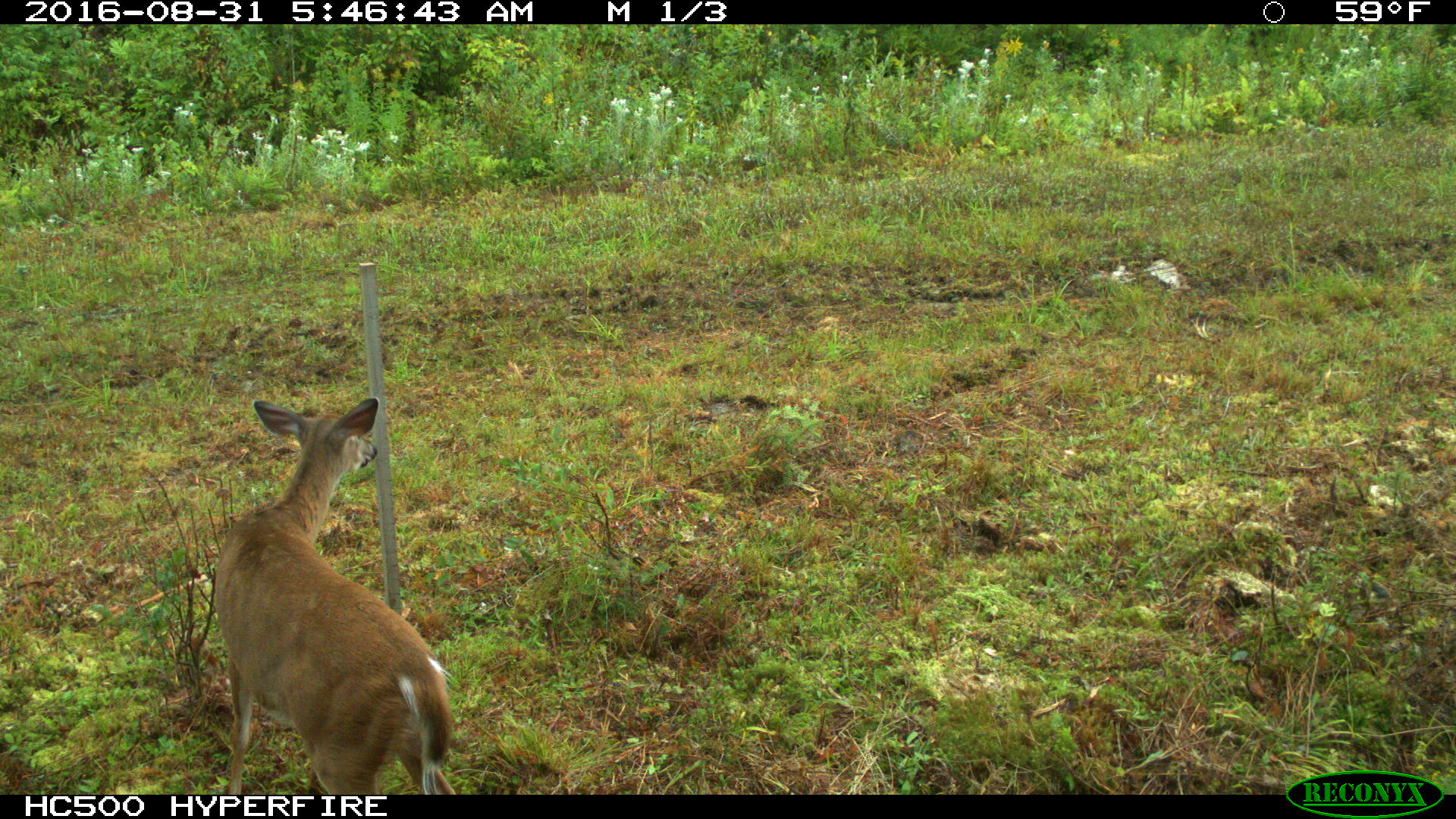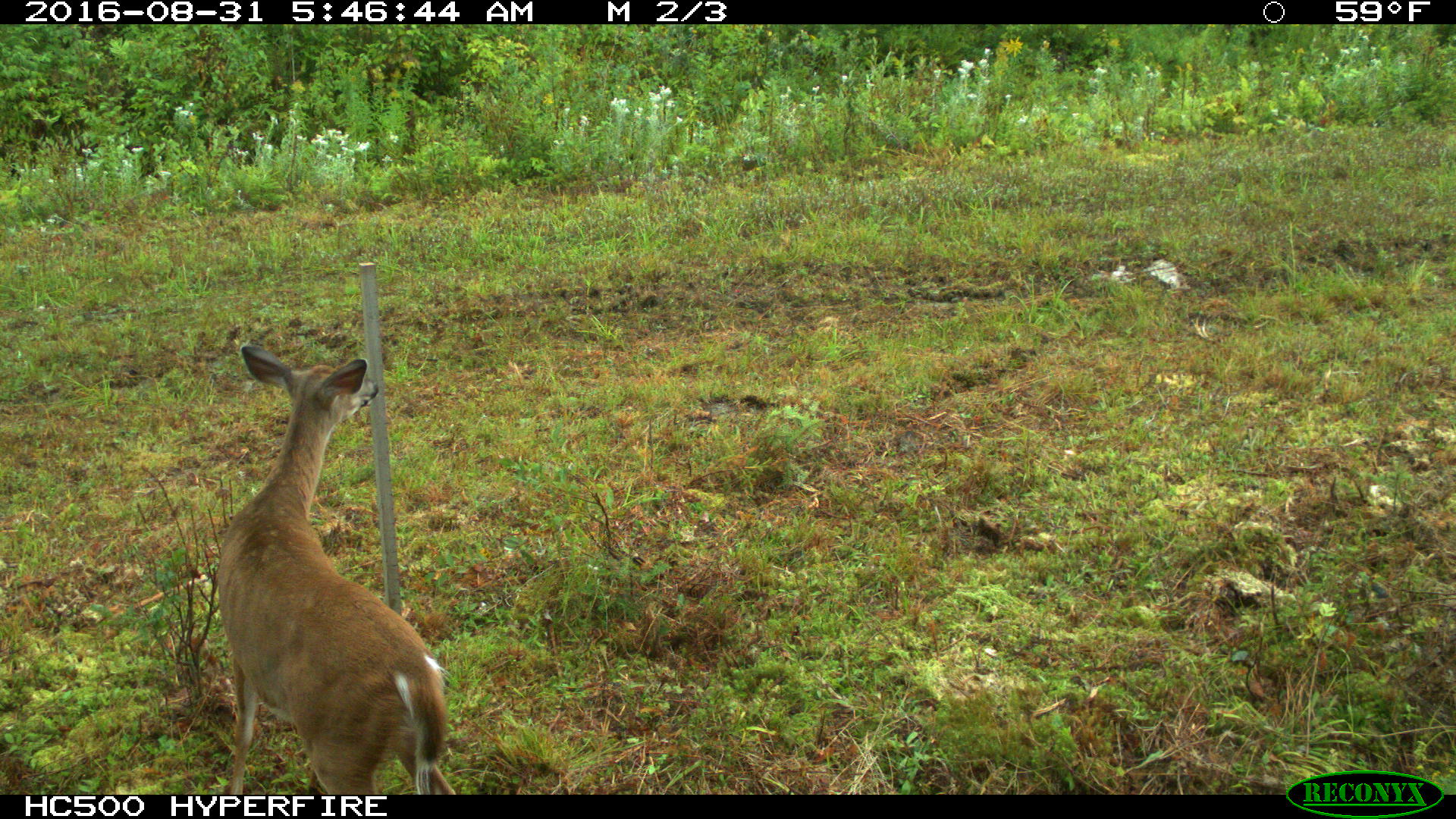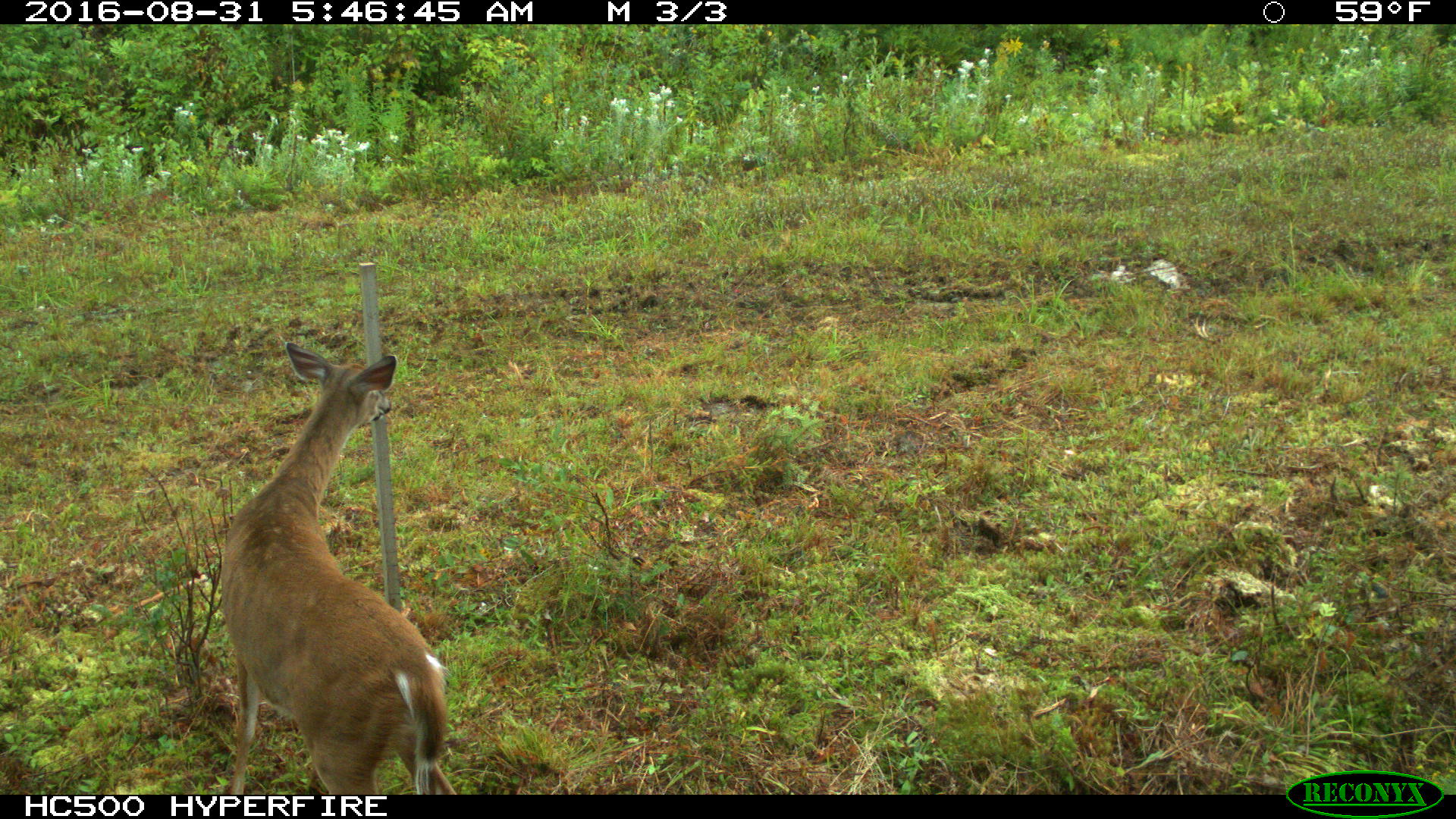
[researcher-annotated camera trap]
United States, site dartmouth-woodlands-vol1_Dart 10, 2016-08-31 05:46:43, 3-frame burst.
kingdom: Animalia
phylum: Chordata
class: Mammalia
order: Artiodactyla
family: Cervidae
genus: Odocoileus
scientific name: Odocoileus virginianus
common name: white-tailed deer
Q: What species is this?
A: White-tailed deer (Odocoileus virginianus).